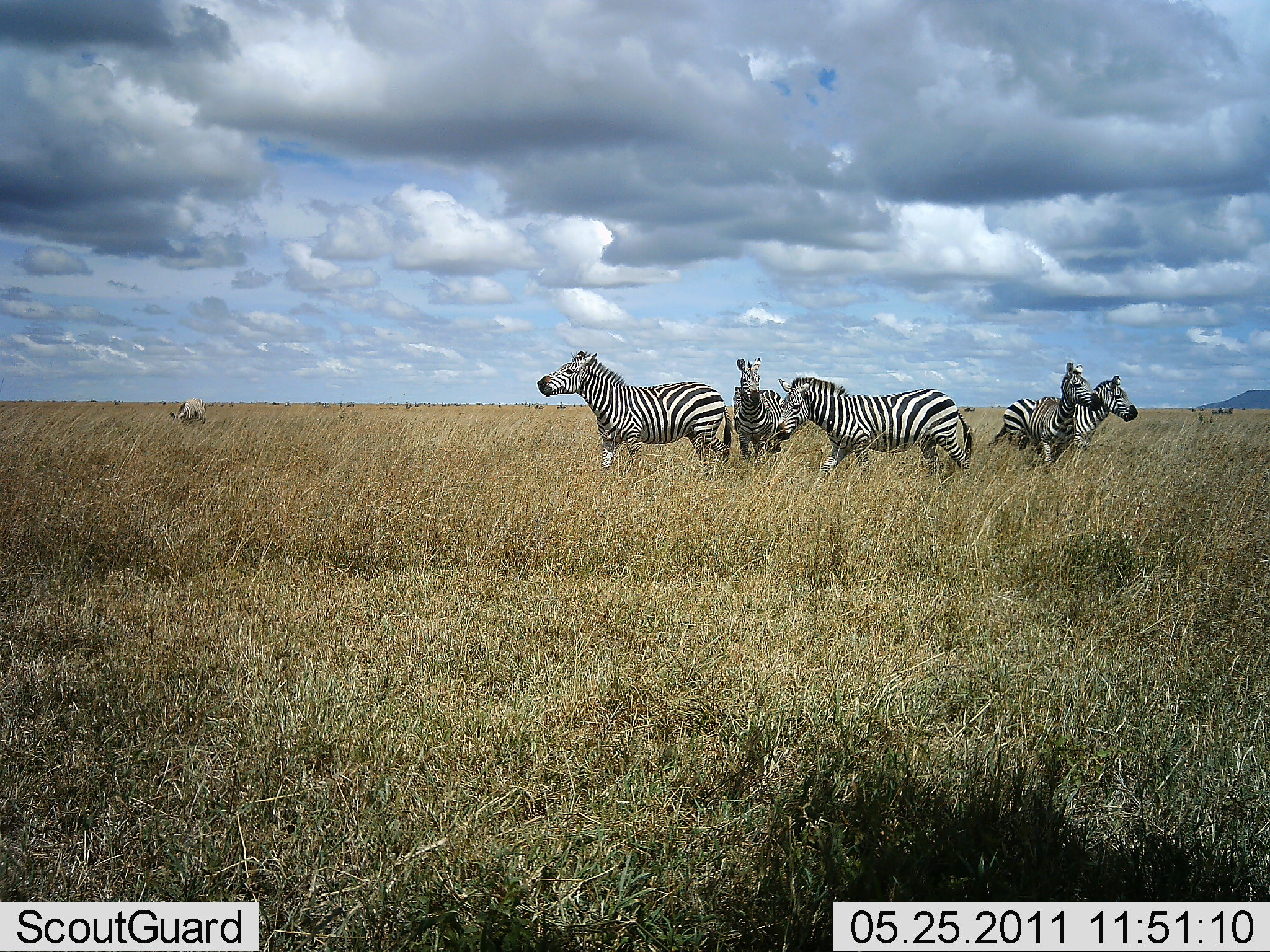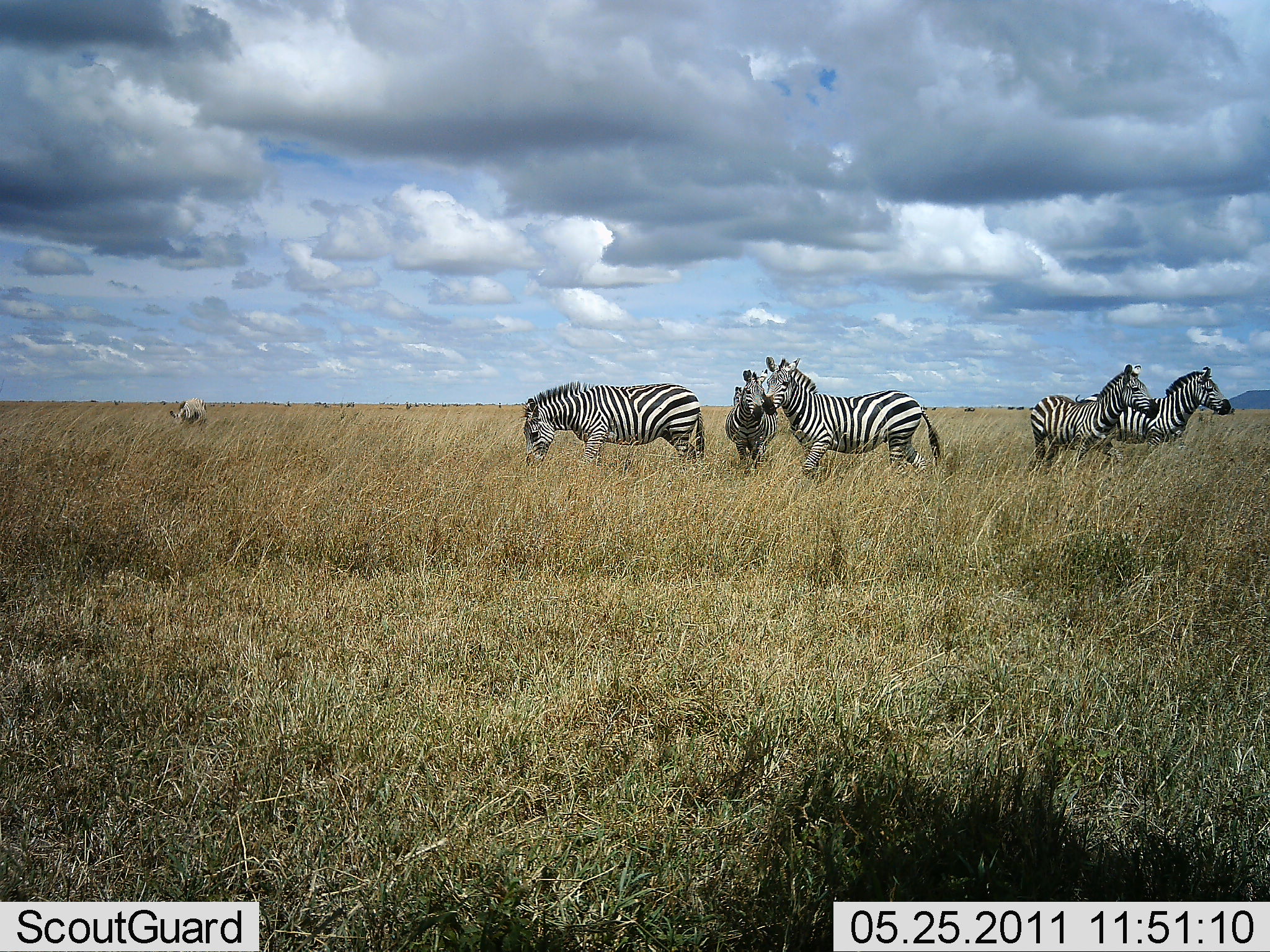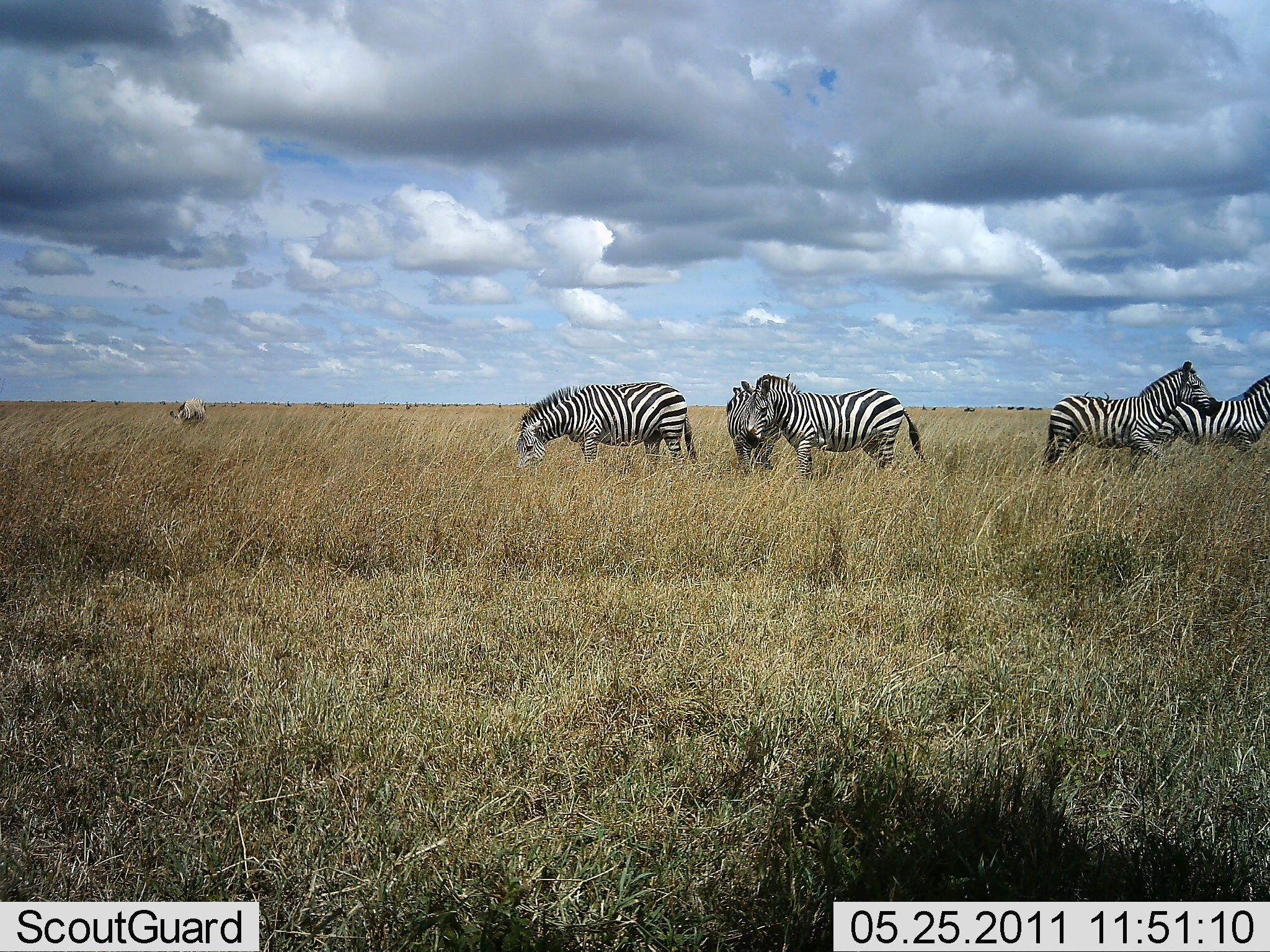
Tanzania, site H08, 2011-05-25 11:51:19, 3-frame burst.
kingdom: Animalia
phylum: Chordata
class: Mammalia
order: Perissodactyla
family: Equidae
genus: Equus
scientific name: Equus quagga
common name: plains zebra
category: zebra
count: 5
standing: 62%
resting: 0%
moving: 62%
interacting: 0%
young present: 0%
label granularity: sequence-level